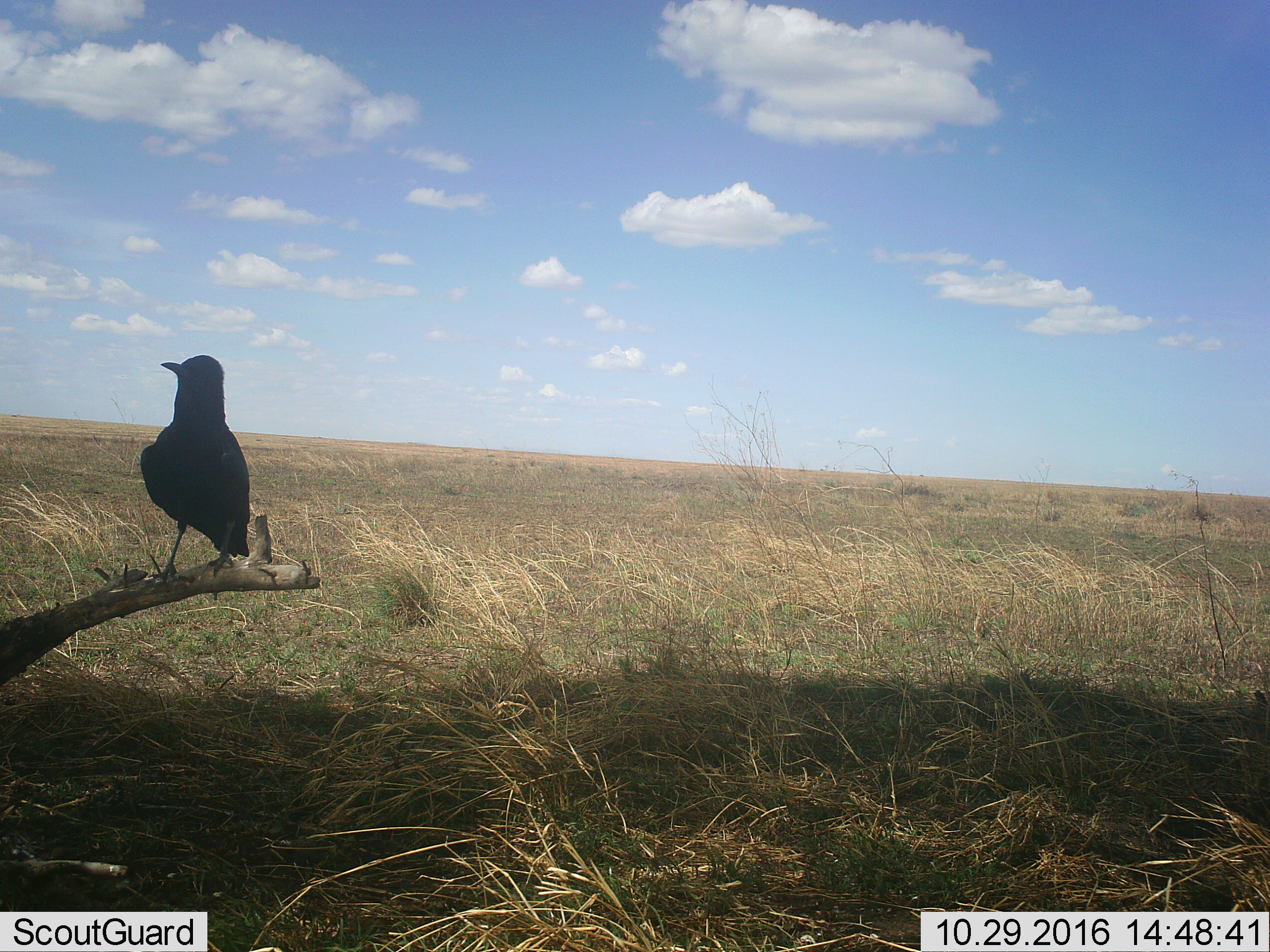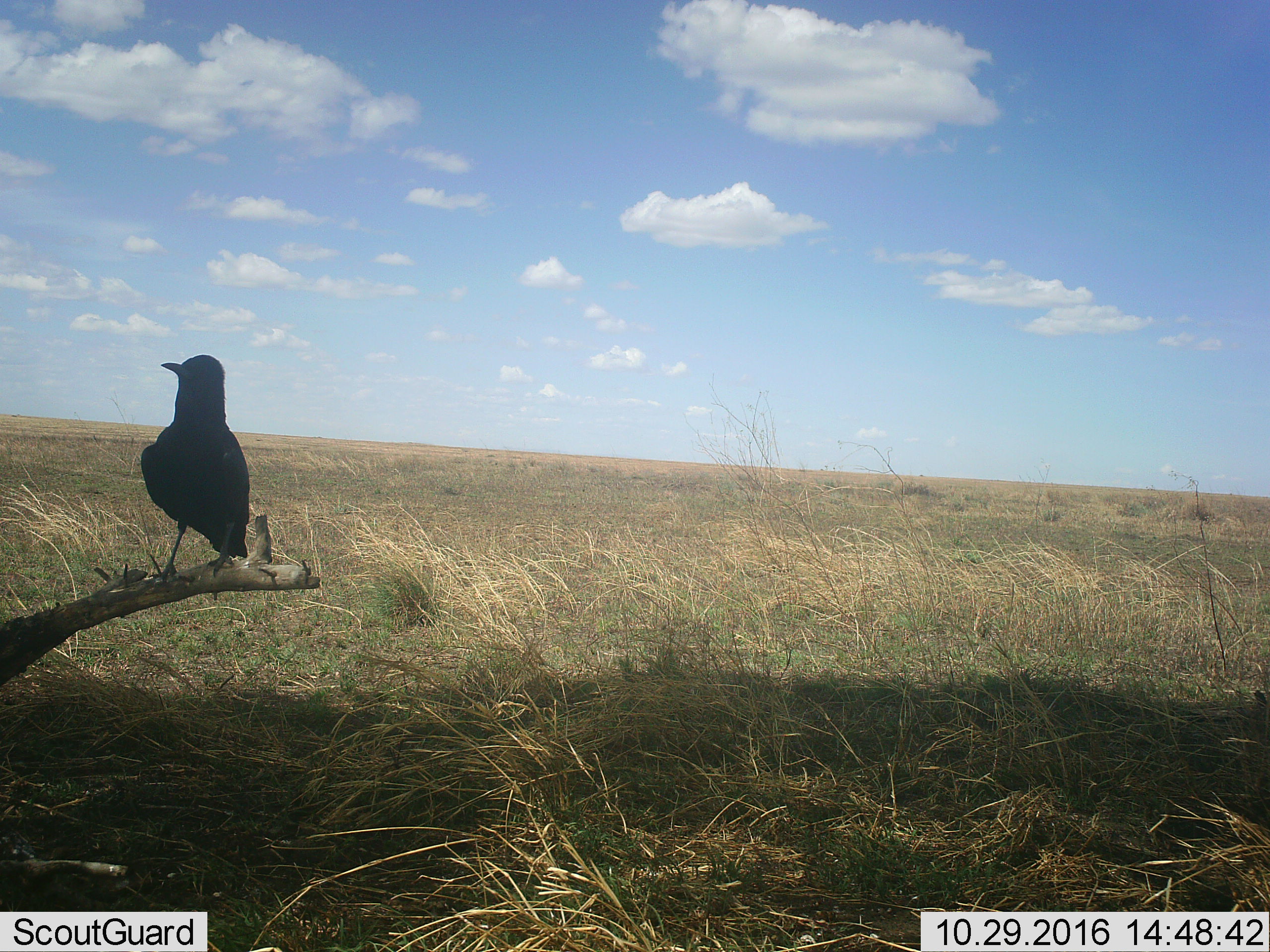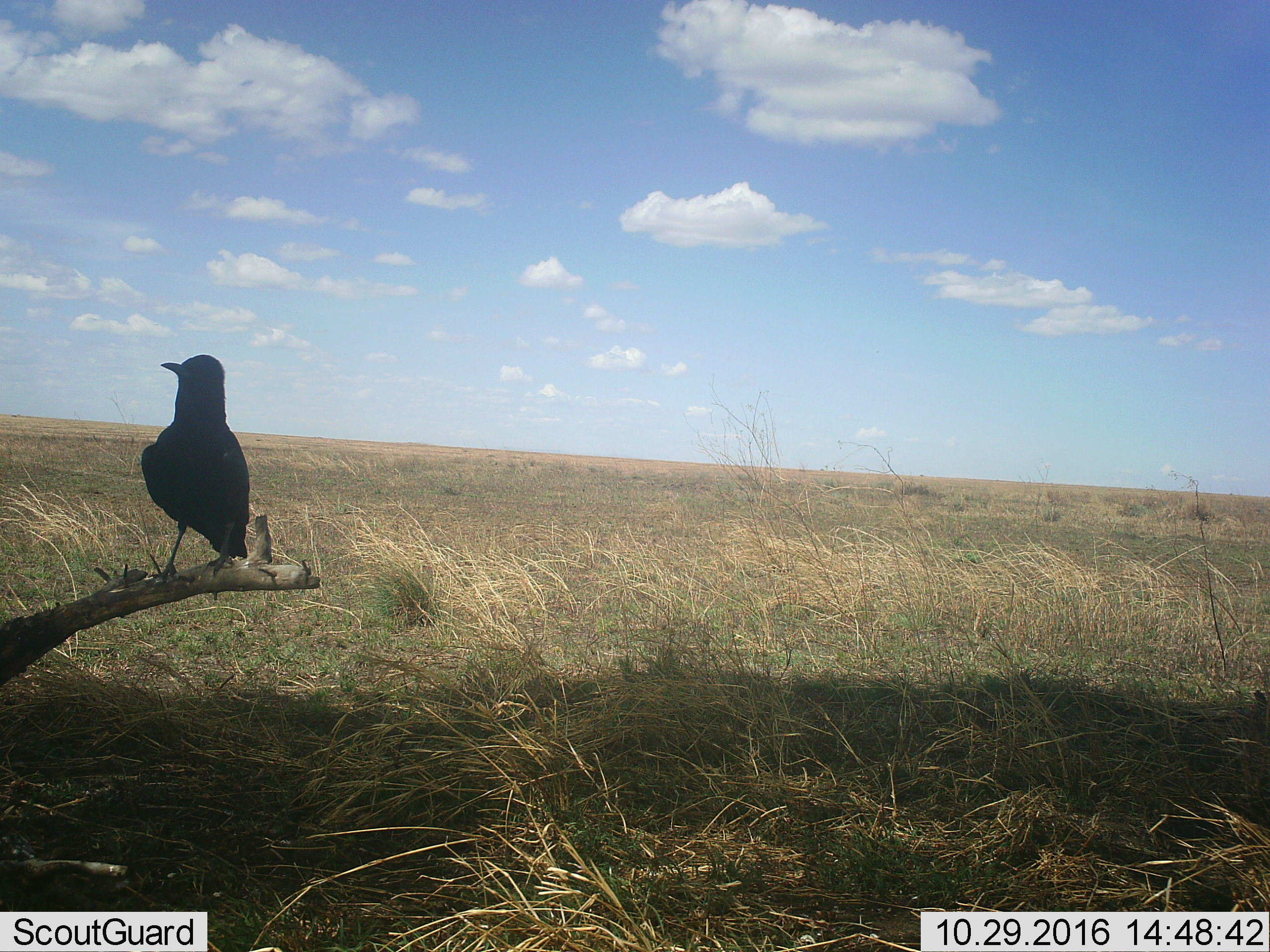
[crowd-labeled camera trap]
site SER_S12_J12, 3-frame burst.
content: unidentified animal